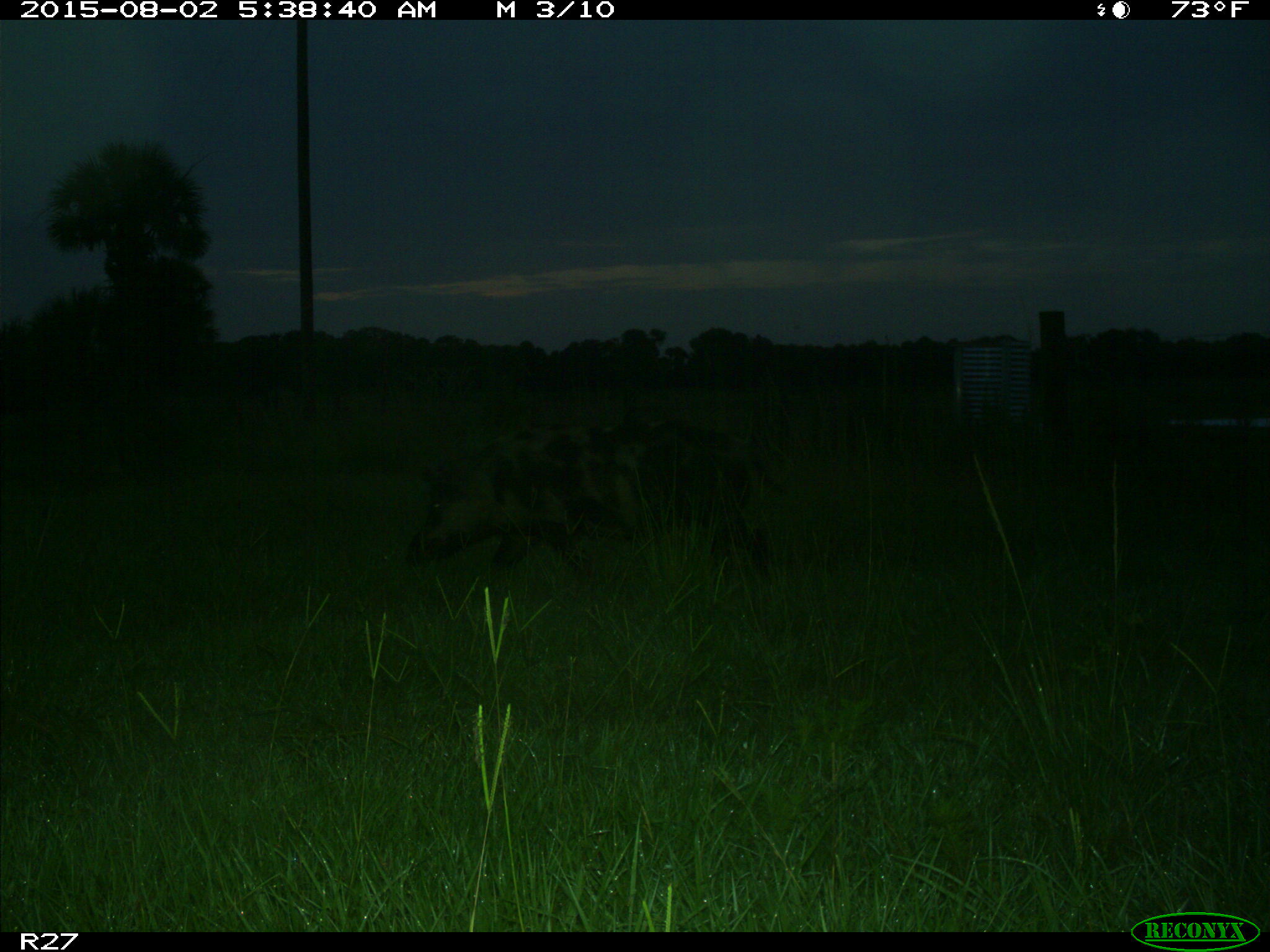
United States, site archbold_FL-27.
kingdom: Animalia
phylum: Chordata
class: Mammalia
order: Artiodactyla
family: Suidae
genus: Sus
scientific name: Sus scrofa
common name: wild boar